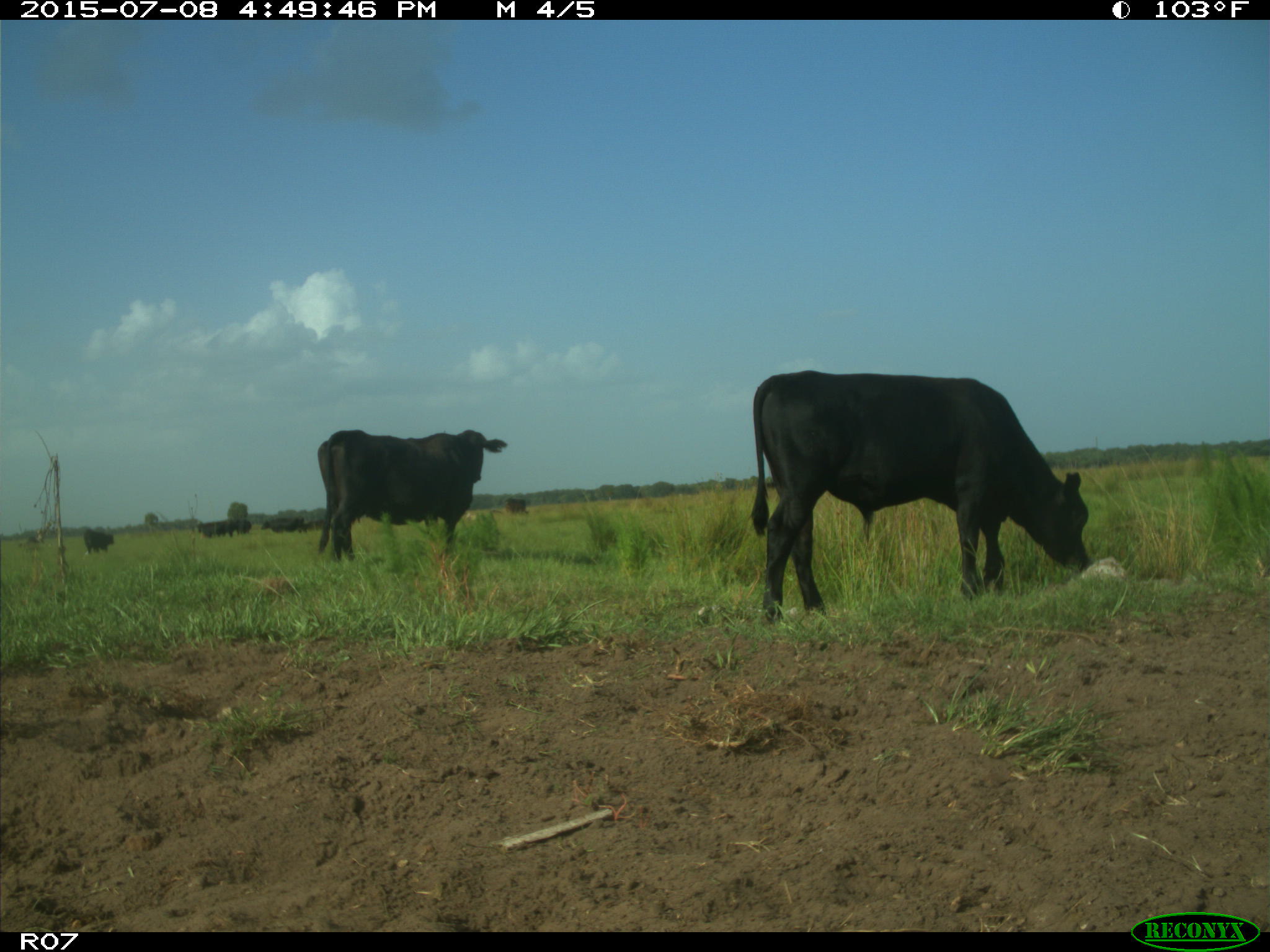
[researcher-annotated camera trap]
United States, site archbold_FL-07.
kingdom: Animalia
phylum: Chordata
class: Mammalia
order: Artiodactyla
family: Bovidae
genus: Bos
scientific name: Bos taurus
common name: domestic cow